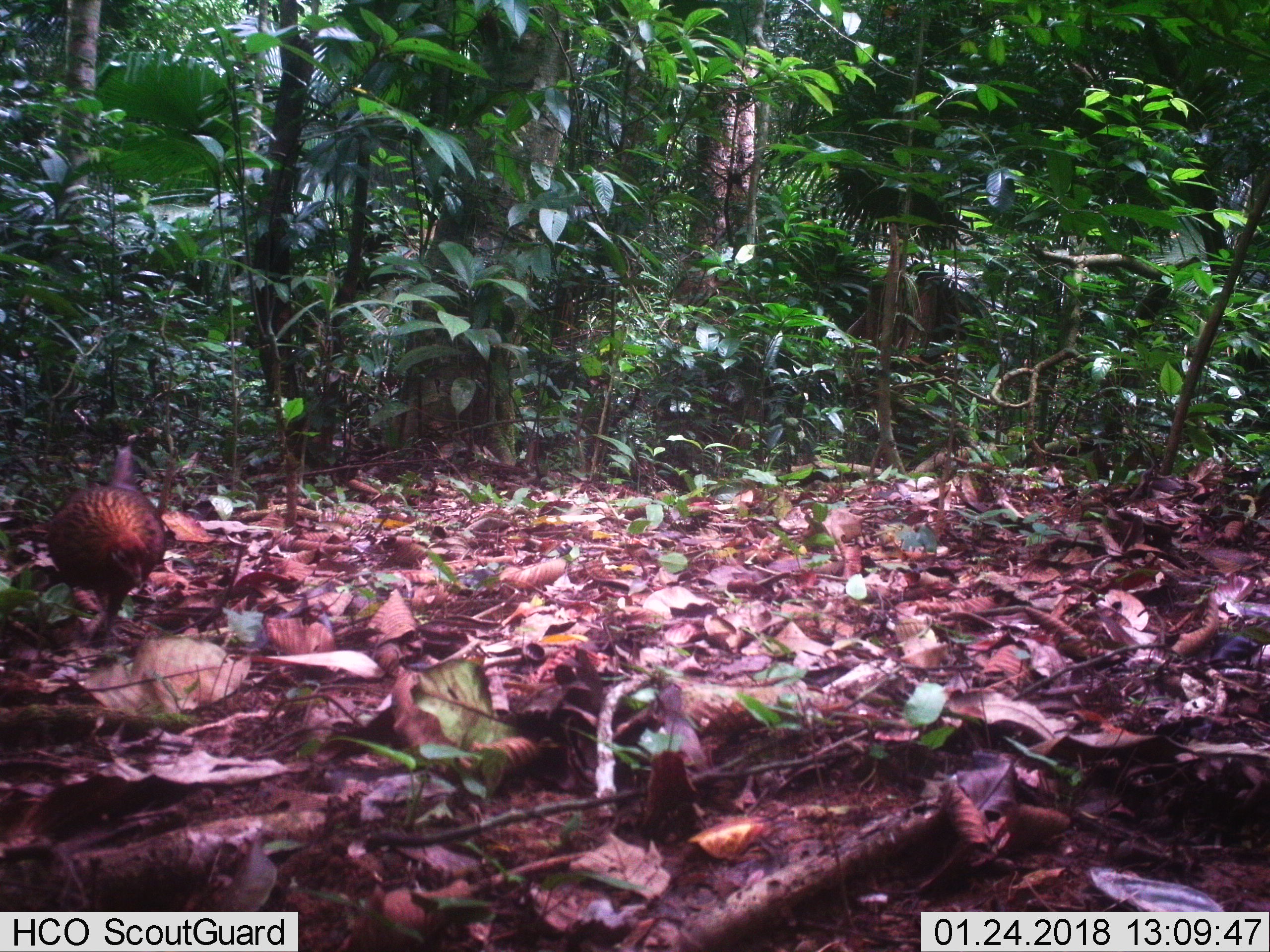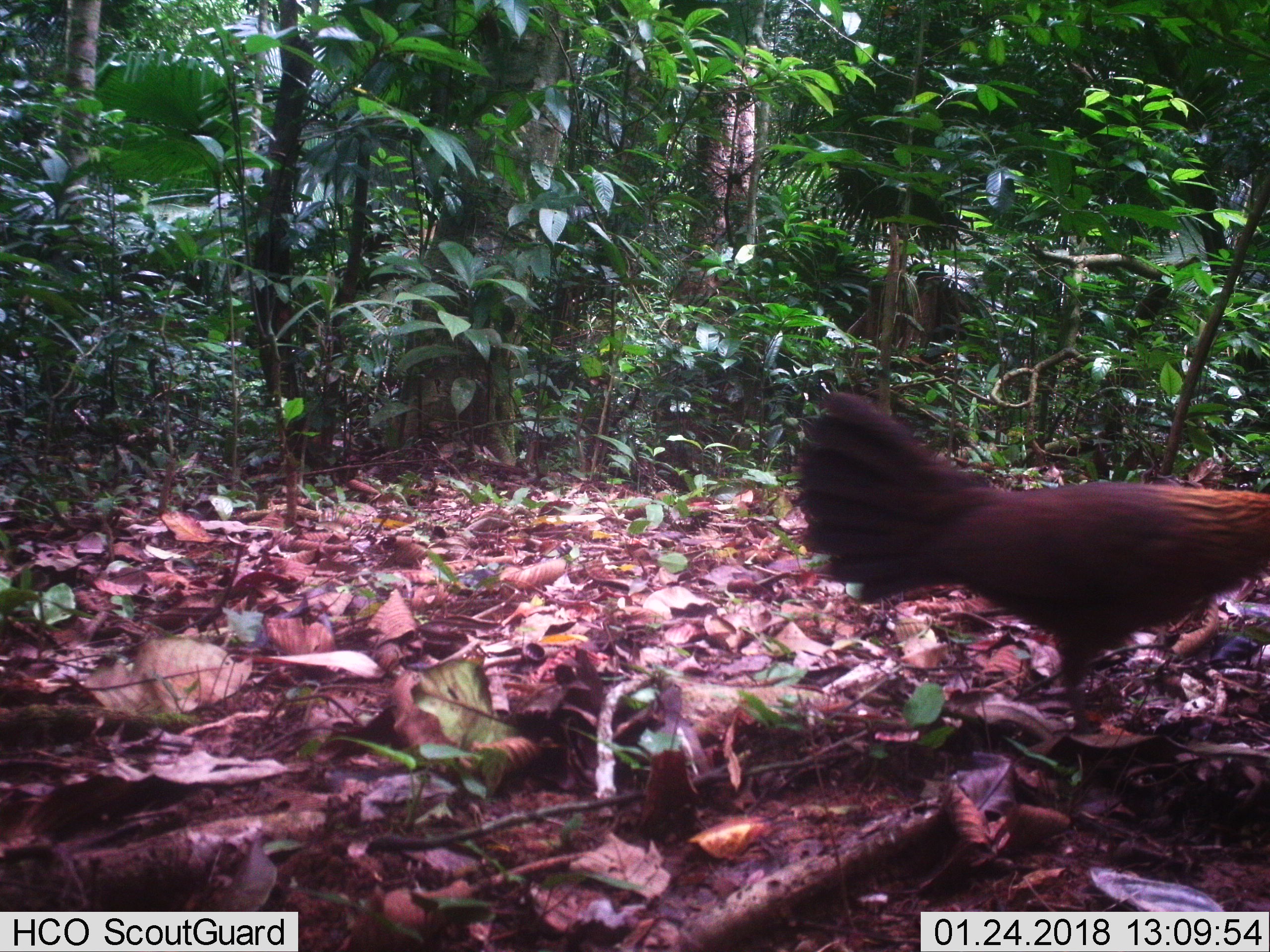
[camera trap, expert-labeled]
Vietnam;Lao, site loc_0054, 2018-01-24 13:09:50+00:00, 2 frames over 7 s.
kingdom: Animalia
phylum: Chordata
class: Aves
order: Galliformes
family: Phasianidae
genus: Gallus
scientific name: Gallus gallus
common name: red junglefowl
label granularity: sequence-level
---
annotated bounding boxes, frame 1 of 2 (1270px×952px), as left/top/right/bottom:
red junglefowl: 44/430/168/646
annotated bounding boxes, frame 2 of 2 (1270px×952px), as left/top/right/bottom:
red junglefowl: 794/390/1270/744